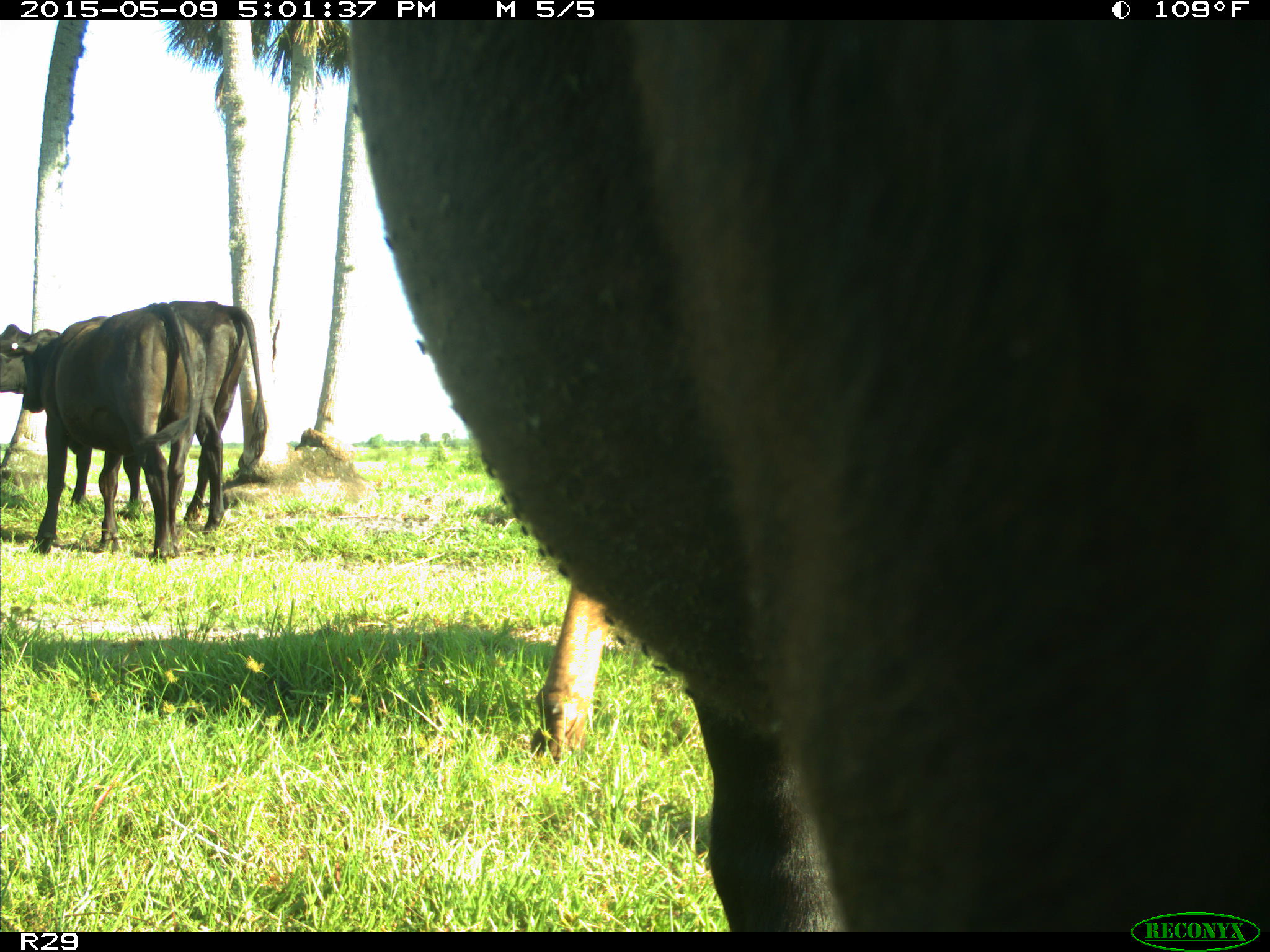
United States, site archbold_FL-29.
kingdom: Animalia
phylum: Chordata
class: Mammalia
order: Artiodactyla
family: Bovidae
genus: Bos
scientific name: Bos taurus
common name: domestic cow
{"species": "Bos taurus (domestic cow)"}